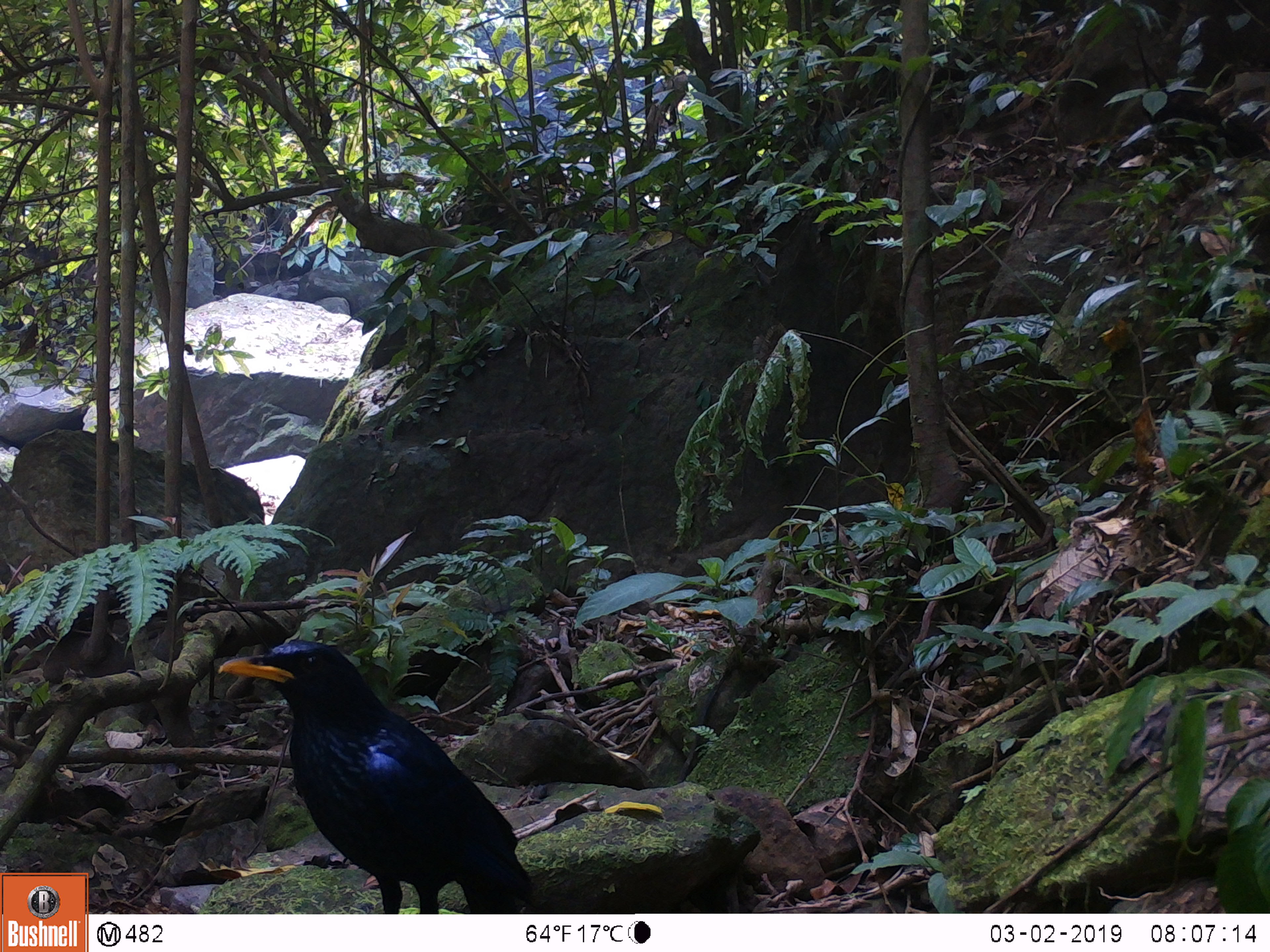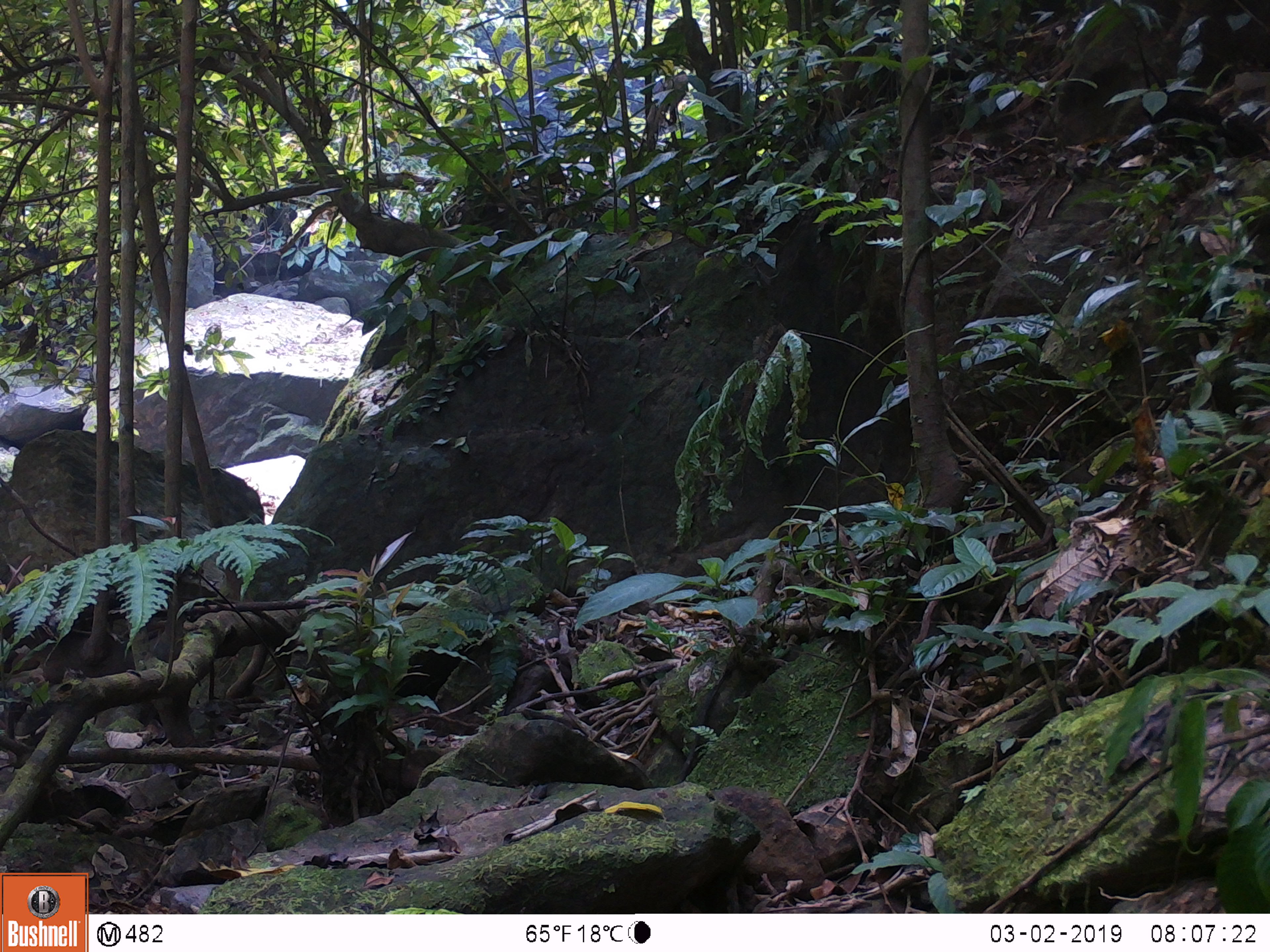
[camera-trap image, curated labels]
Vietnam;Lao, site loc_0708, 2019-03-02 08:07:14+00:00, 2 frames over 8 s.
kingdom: Animalia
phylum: Chordata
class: Aves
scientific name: Aves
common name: bird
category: unidentified bird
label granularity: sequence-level